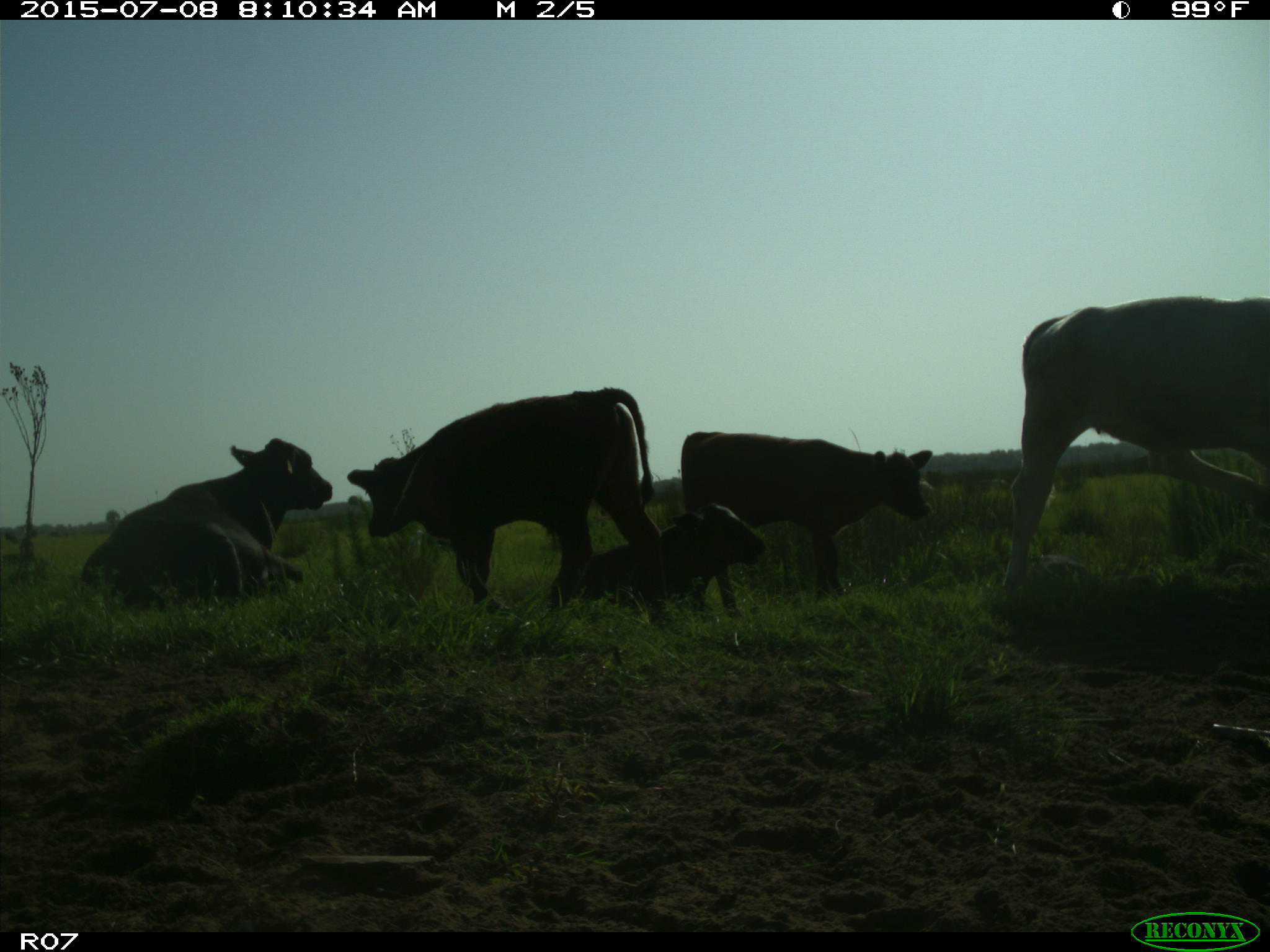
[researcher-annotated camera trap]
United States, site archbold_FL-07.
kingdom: Animalia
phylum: Chordata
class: Mammalia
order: Artiodactyla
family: Bovidae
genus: Bos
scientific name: Bos taurus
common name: domestic cow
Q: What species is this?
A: Bos taurus (domestic cow).